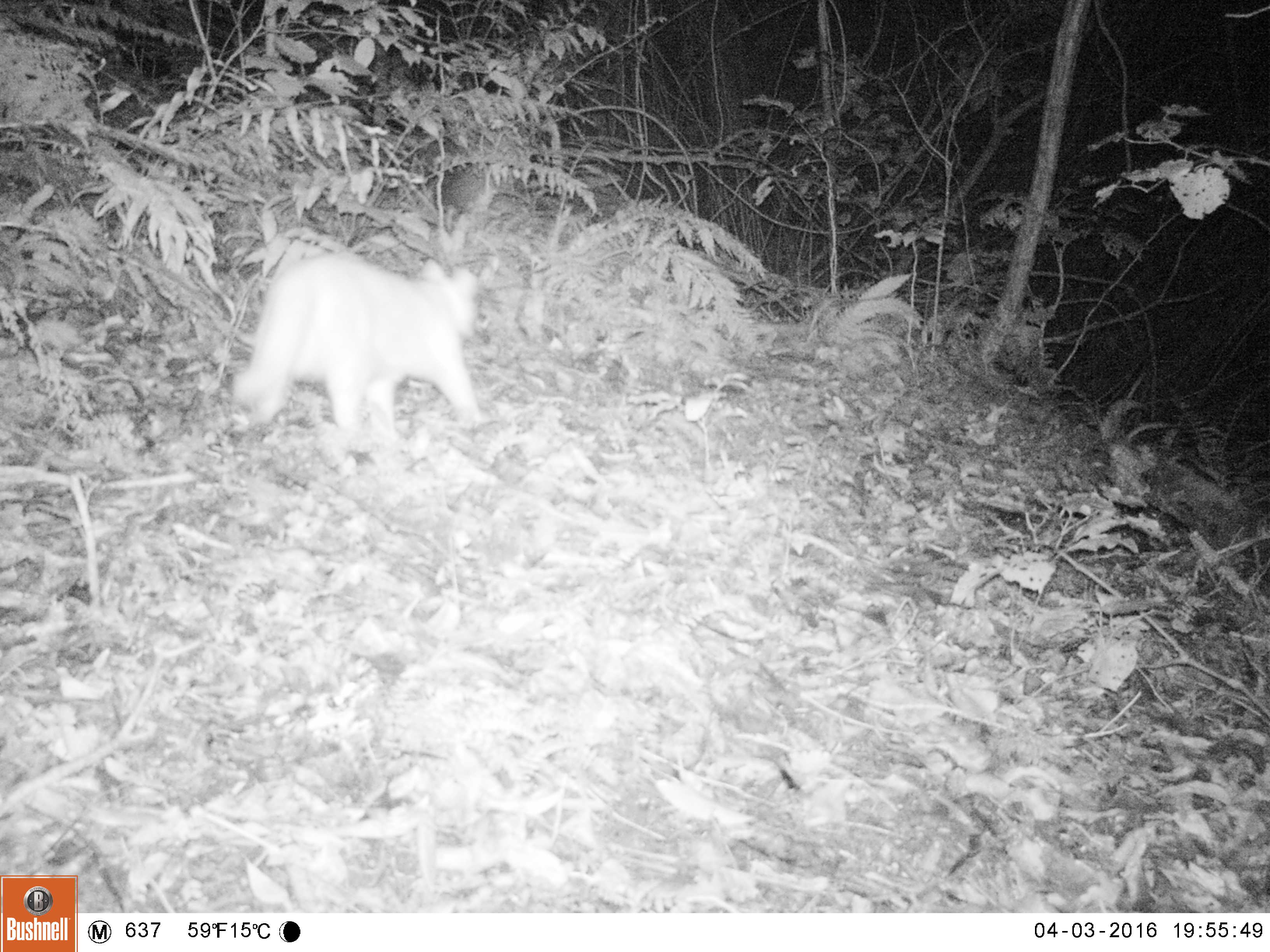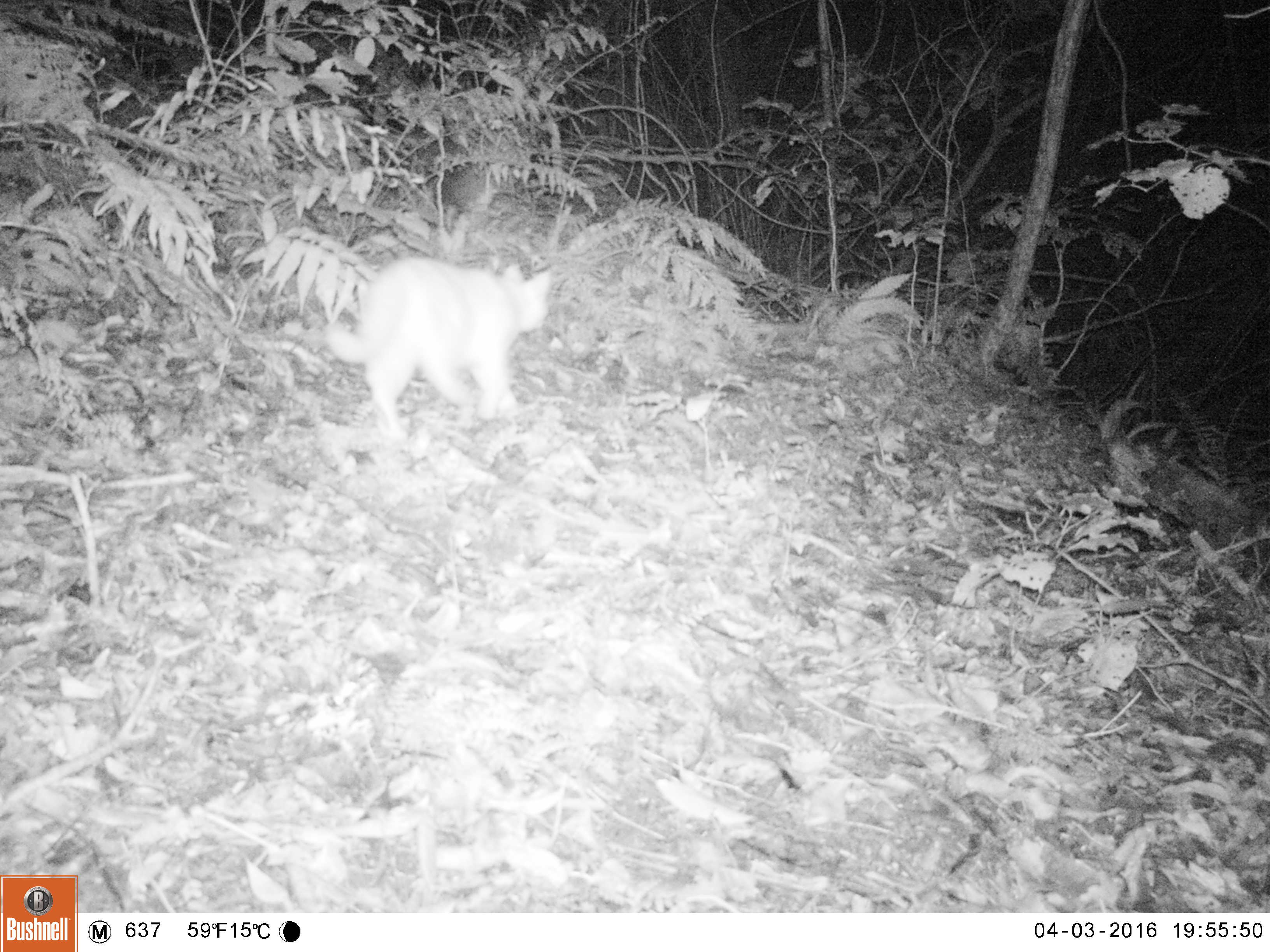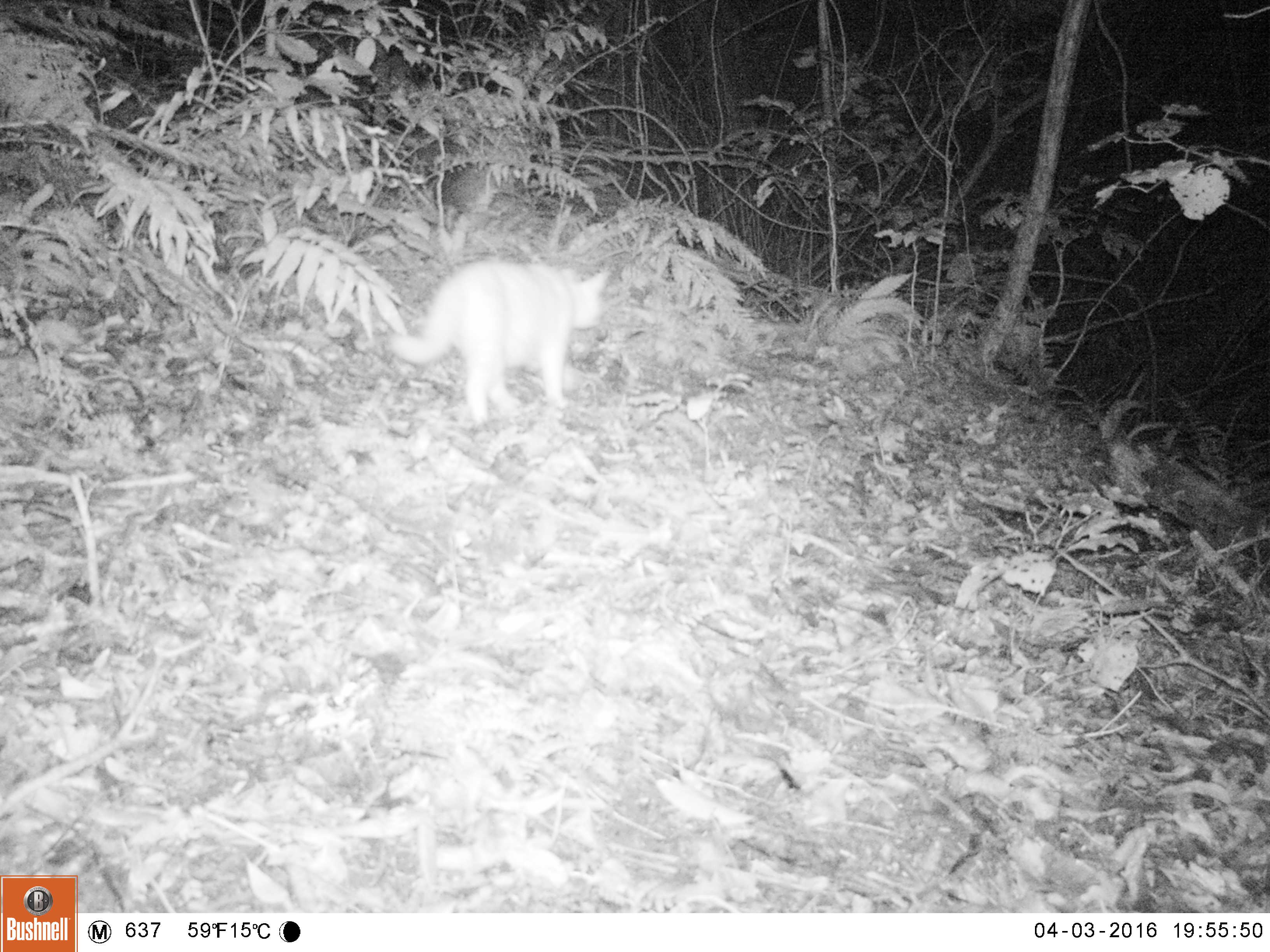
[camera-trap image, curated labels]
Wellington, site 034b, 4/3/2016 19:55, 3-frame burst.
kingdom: Animalia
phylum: Chordata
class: Mammalia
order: Carnivora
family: Felidae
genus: Felis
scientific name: Felis catus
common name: cat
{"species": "cat (Felis catus)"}